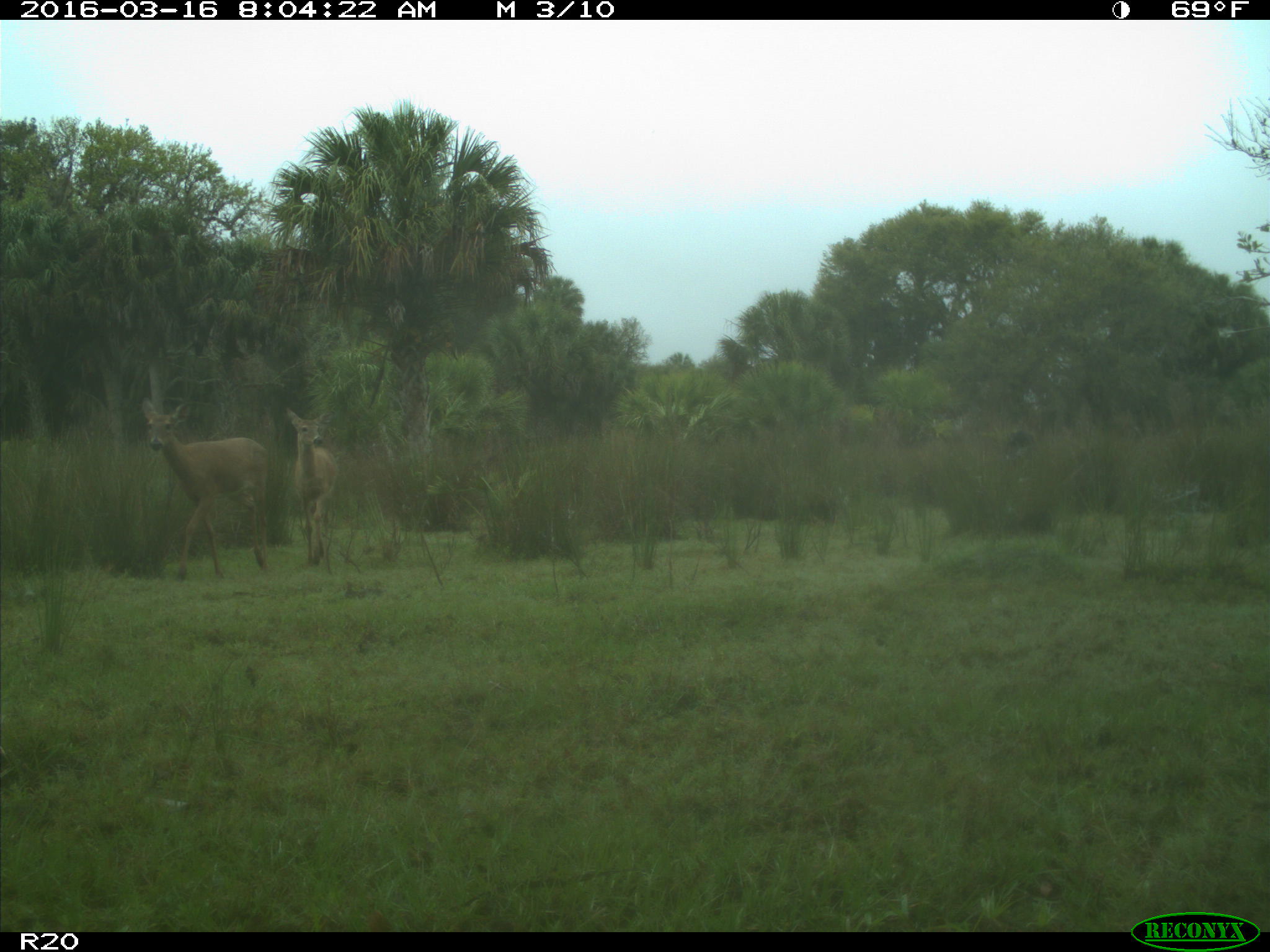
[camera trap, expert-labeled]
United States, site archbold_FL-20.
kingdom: Animalia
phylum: Chordata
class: Mammalia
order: Artiodactyla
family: Cervidae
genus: Odocoileus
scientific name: Odocoileus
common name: deer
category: unidentified deer